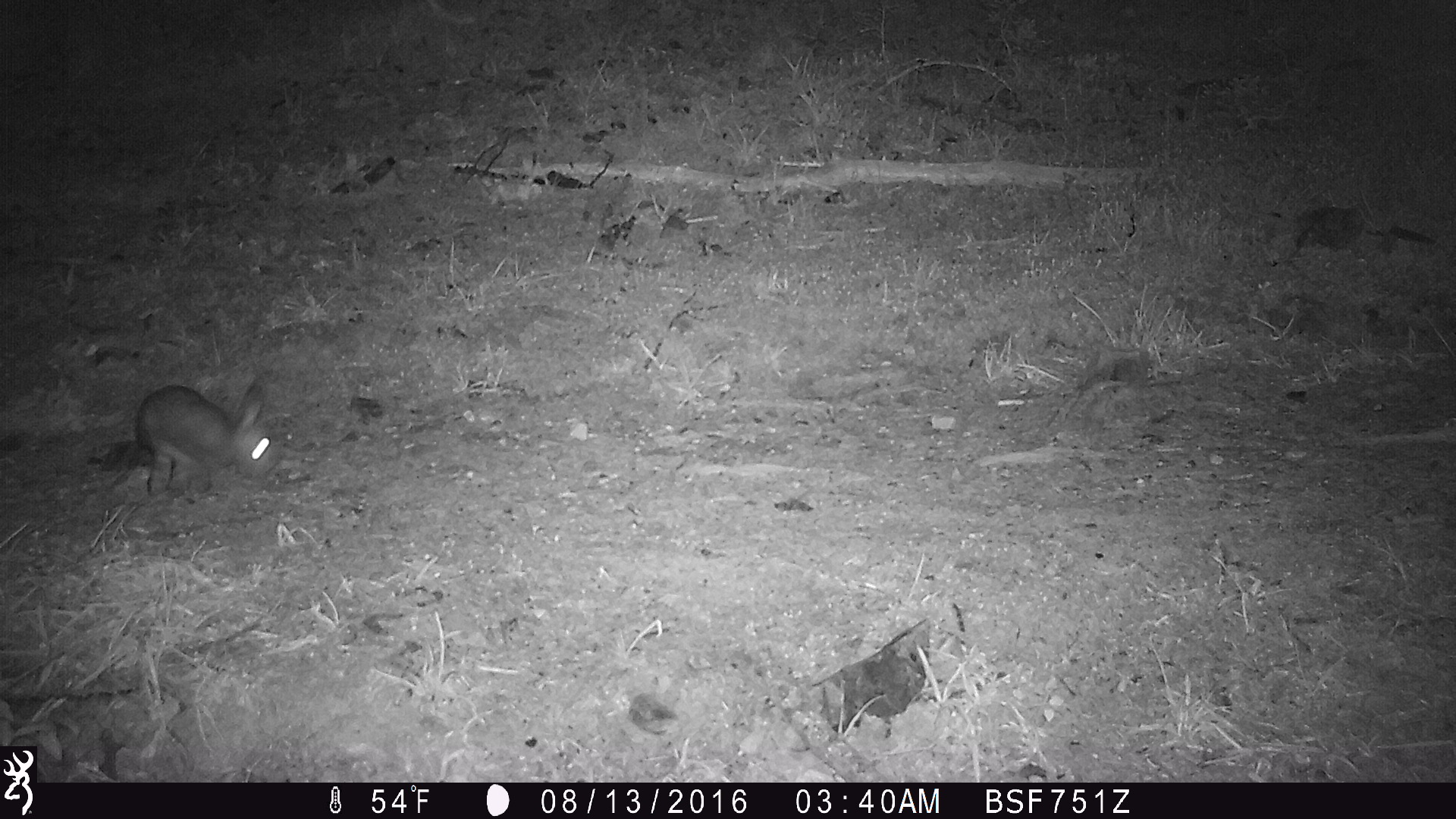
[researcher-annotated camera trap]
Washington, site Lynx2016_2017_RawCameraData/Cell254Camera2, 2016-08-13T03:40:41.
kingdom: Animalia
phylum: Chordata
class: Mammalia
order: Lagomorpha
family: Leporidae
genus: Lepus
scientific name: Lepus americanus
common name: snowshoe hare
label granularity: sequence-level